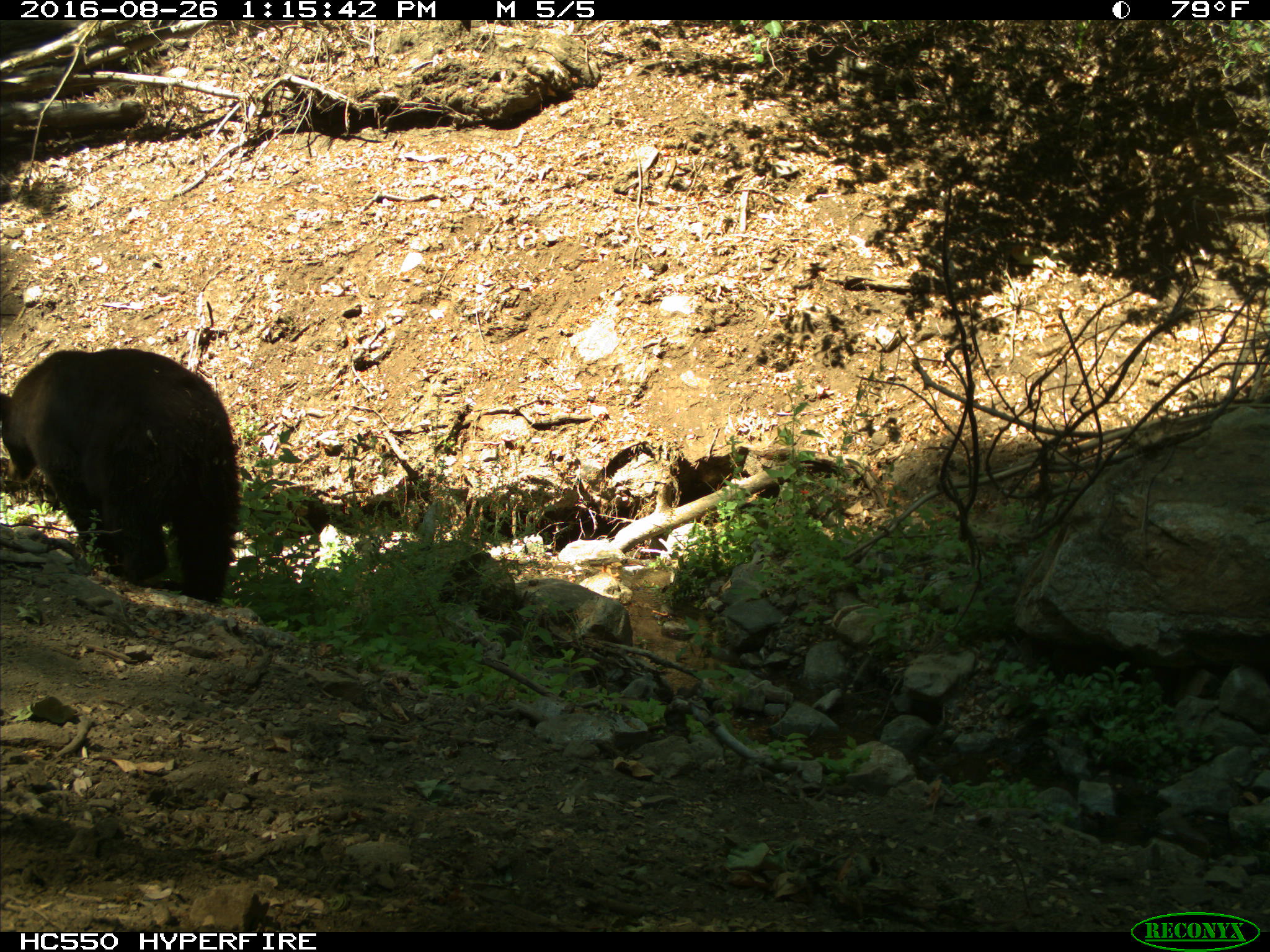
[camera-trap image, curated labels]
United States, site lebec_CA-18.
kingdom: Animalia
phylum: Chordata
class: Mammalia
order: Carnivora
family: Ursidae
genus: Ursus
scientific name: Ursus americanus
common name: american black bear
Ursus americanus (american black bear).